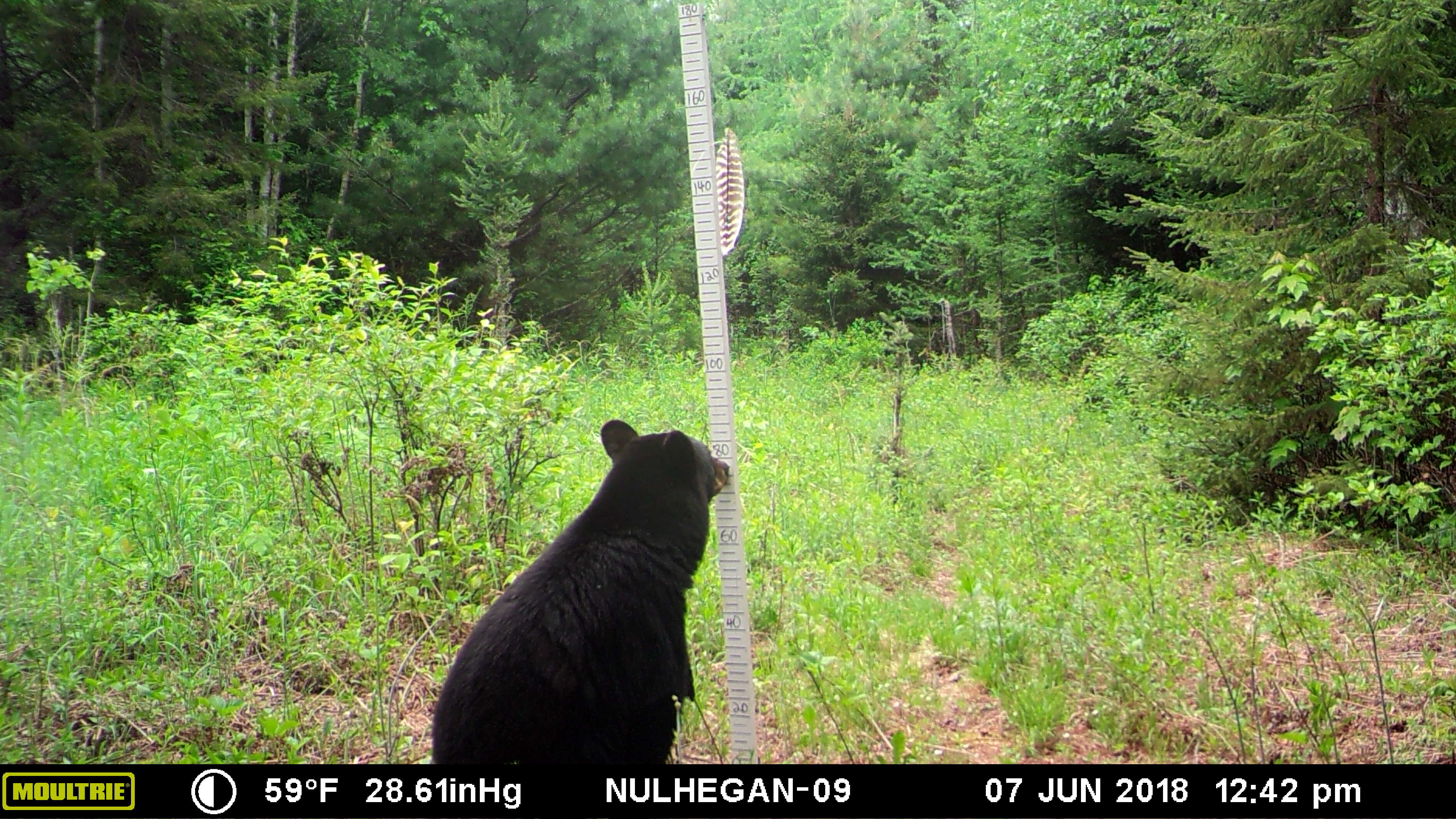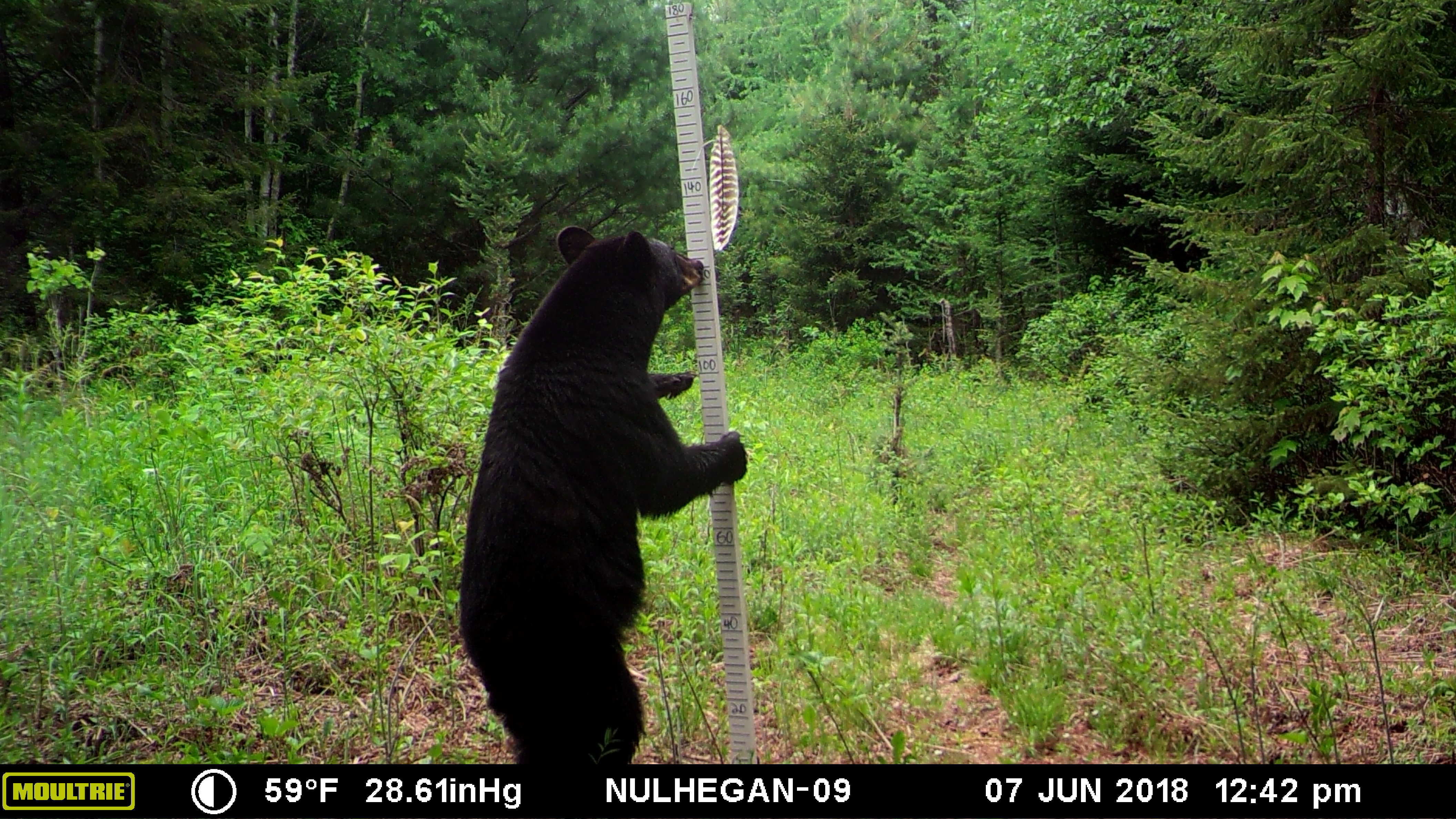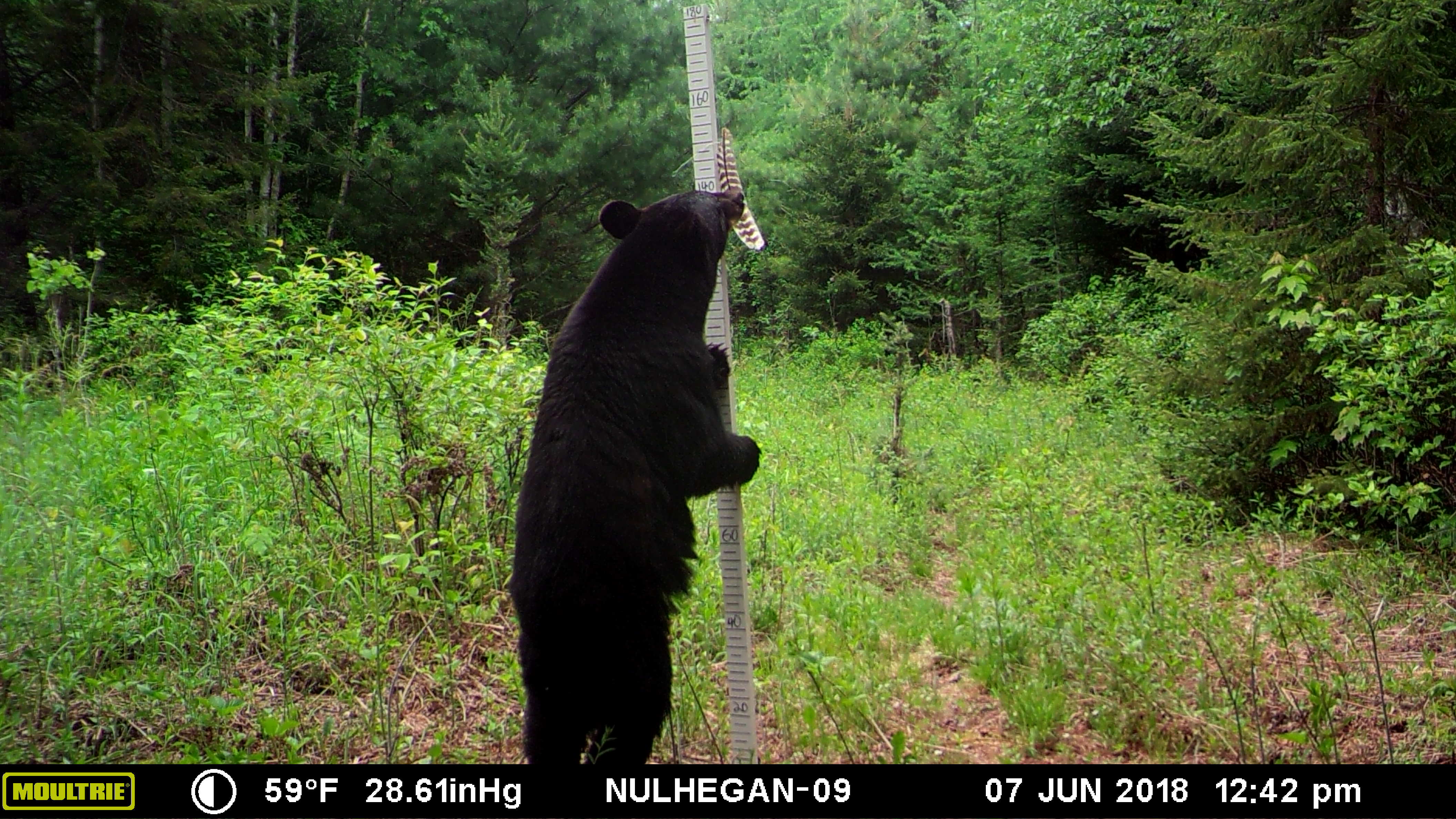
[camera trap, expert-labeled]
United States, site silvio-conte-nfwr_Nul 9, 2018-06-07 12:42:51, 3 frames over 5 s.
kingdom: Animalia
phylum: Chordata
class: Mammalia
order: Carnivora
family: Ursidae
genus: Ursus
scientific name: Ursus americanus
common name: black bear